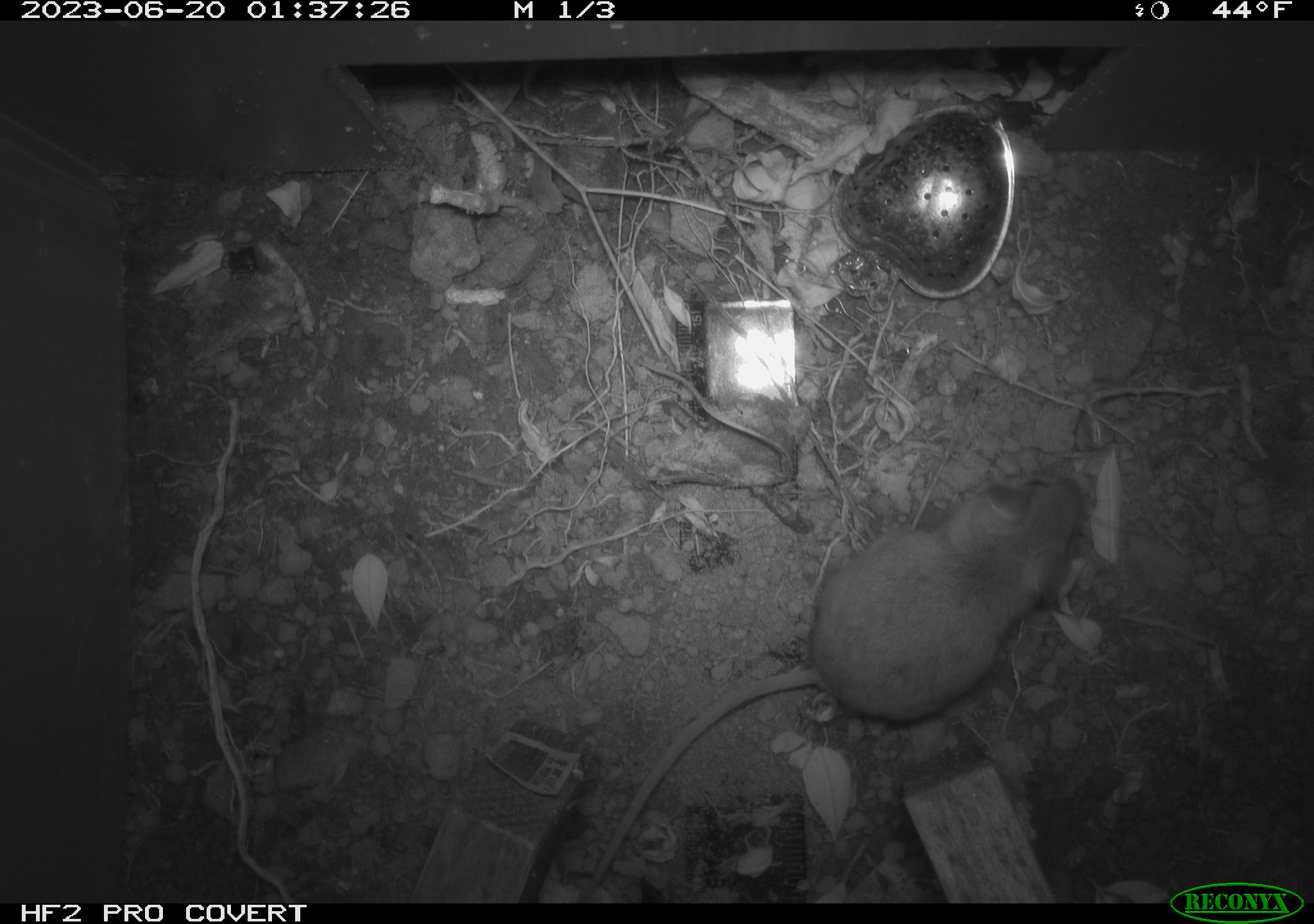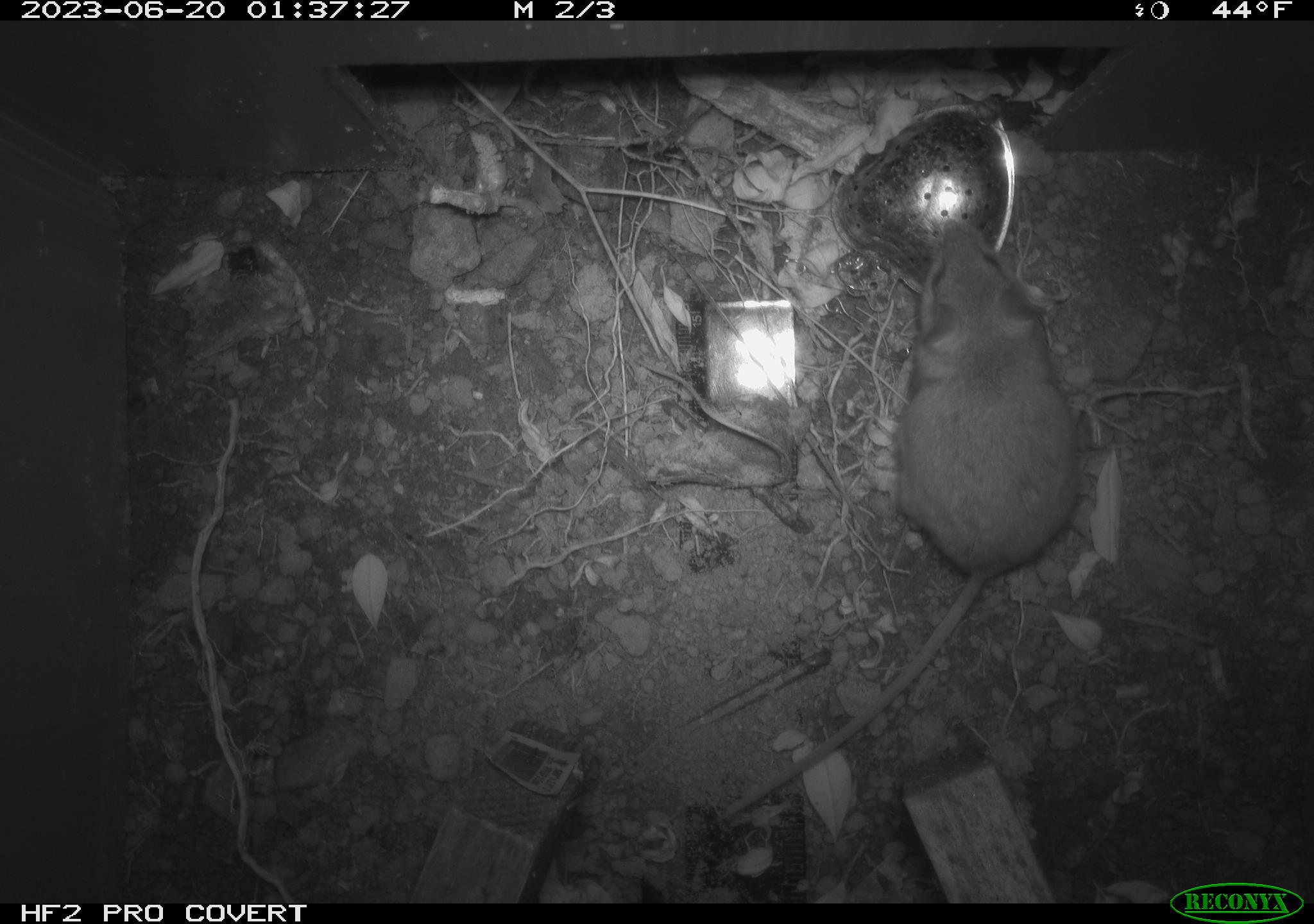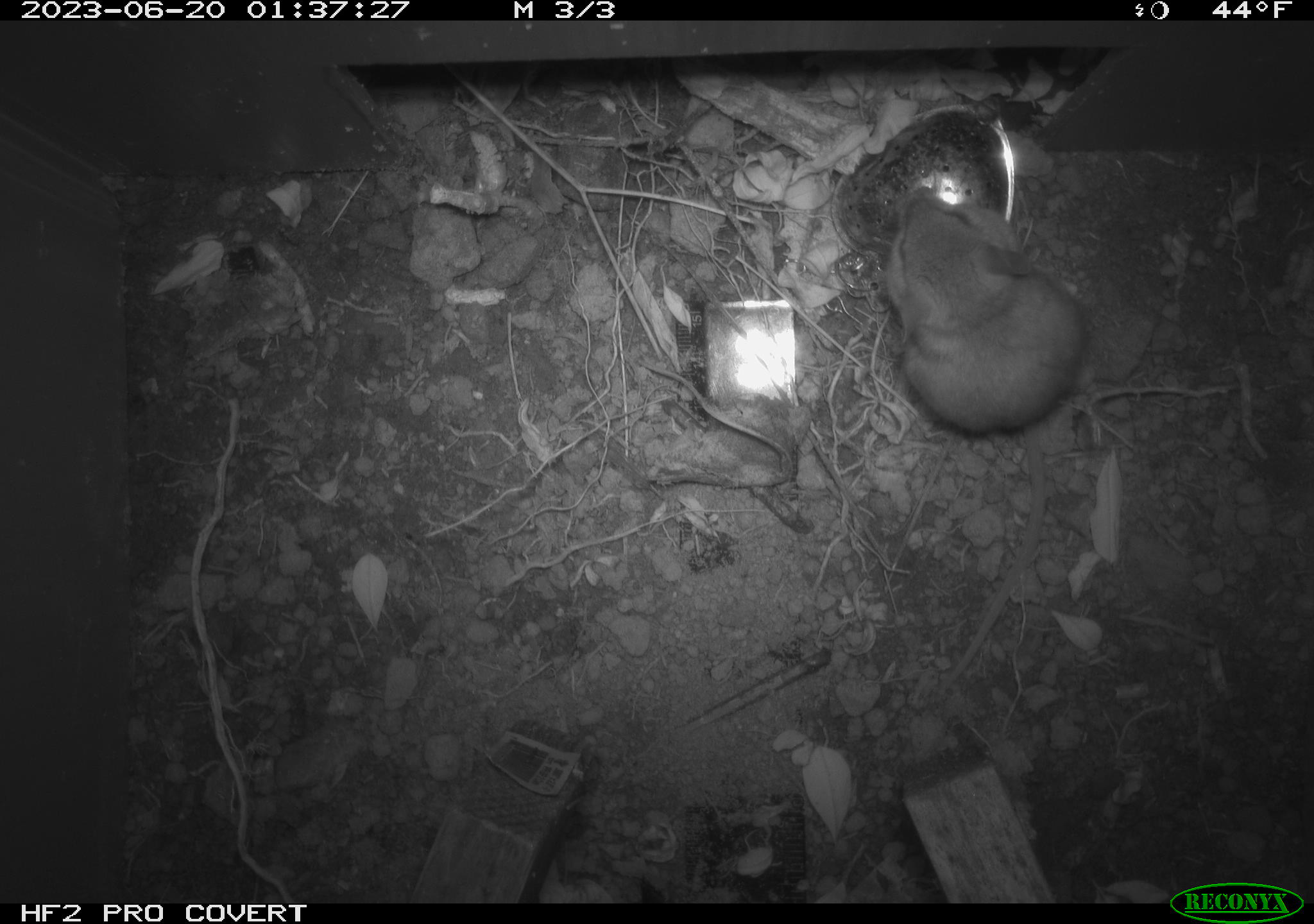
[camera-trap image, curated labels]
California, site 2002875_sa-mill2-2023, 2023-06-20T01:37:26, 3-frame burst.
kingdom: Animalia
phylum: Chordata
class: Mammalia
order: Rodentia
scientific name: Rodentia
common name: mouse species